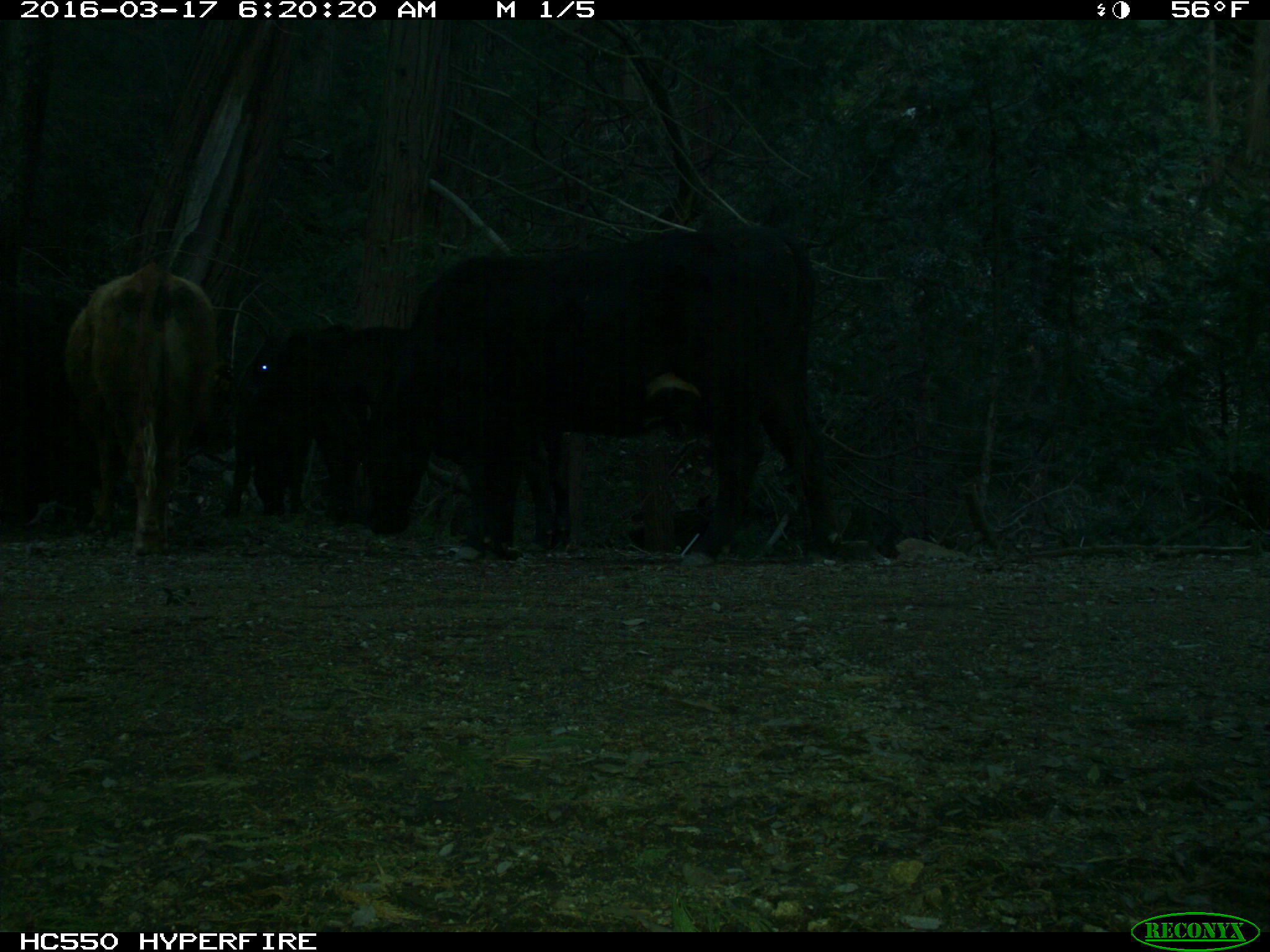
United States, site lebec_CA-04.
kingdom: Animalia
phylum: Chordata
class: Mammalia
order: Artiodactyla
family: Bovidae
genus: Bos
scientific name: Bos taurus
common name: domestic cow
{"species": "Bos taurus (domestic cow)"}